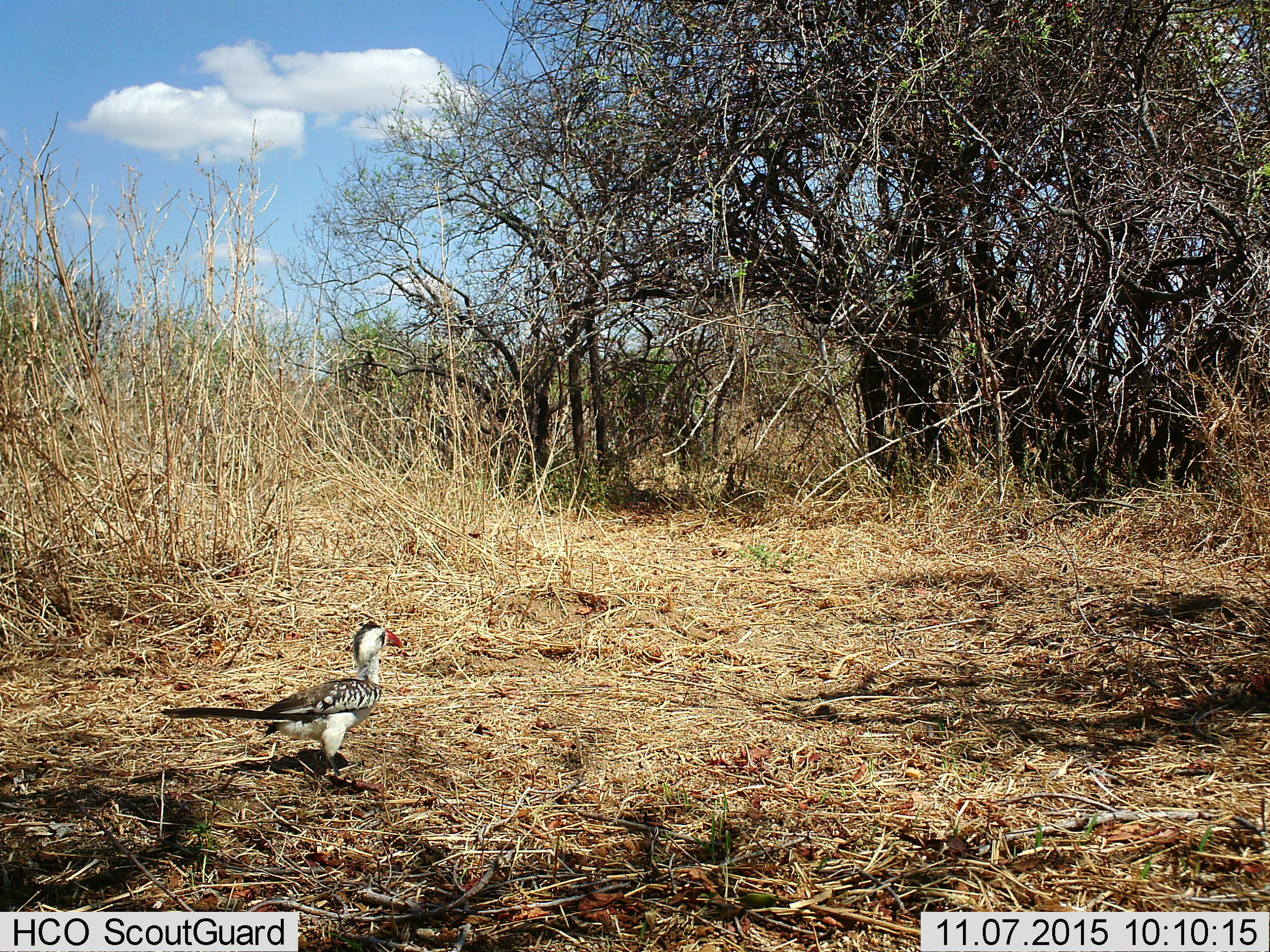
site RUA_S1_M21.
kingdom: Animalia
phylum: Chordata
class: Aves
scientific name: Aves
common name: bird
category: birdother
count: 1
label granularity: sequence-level